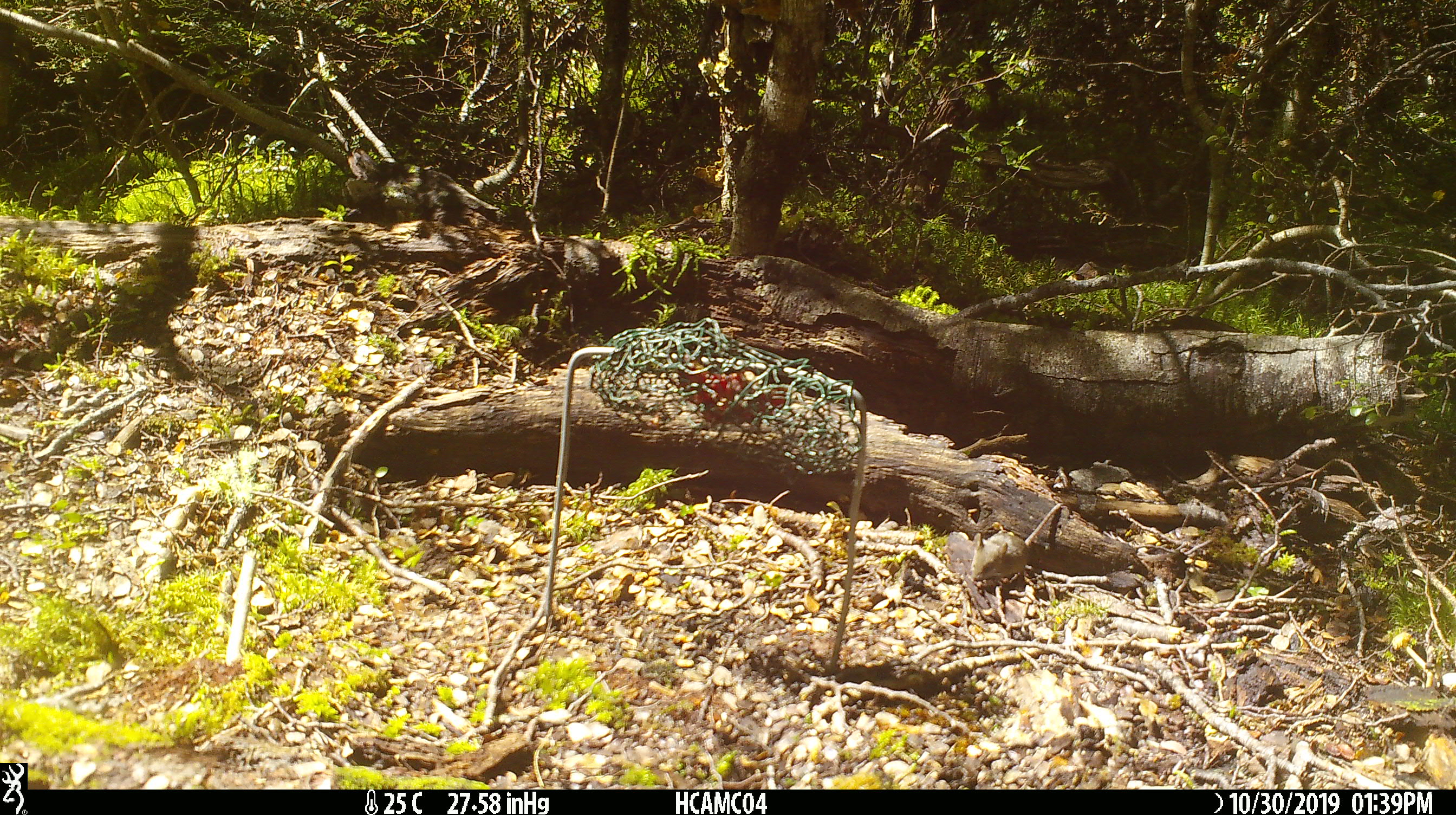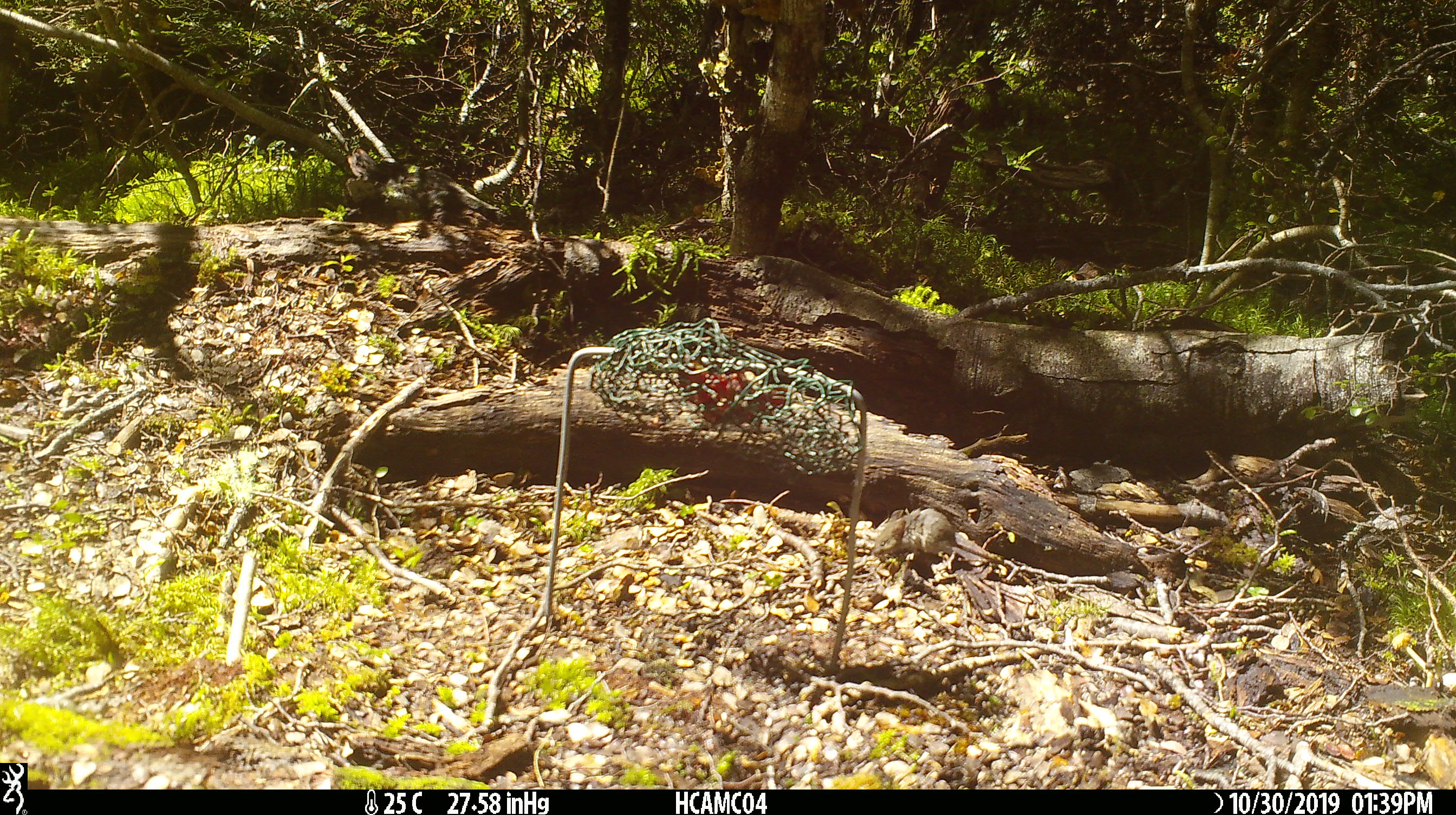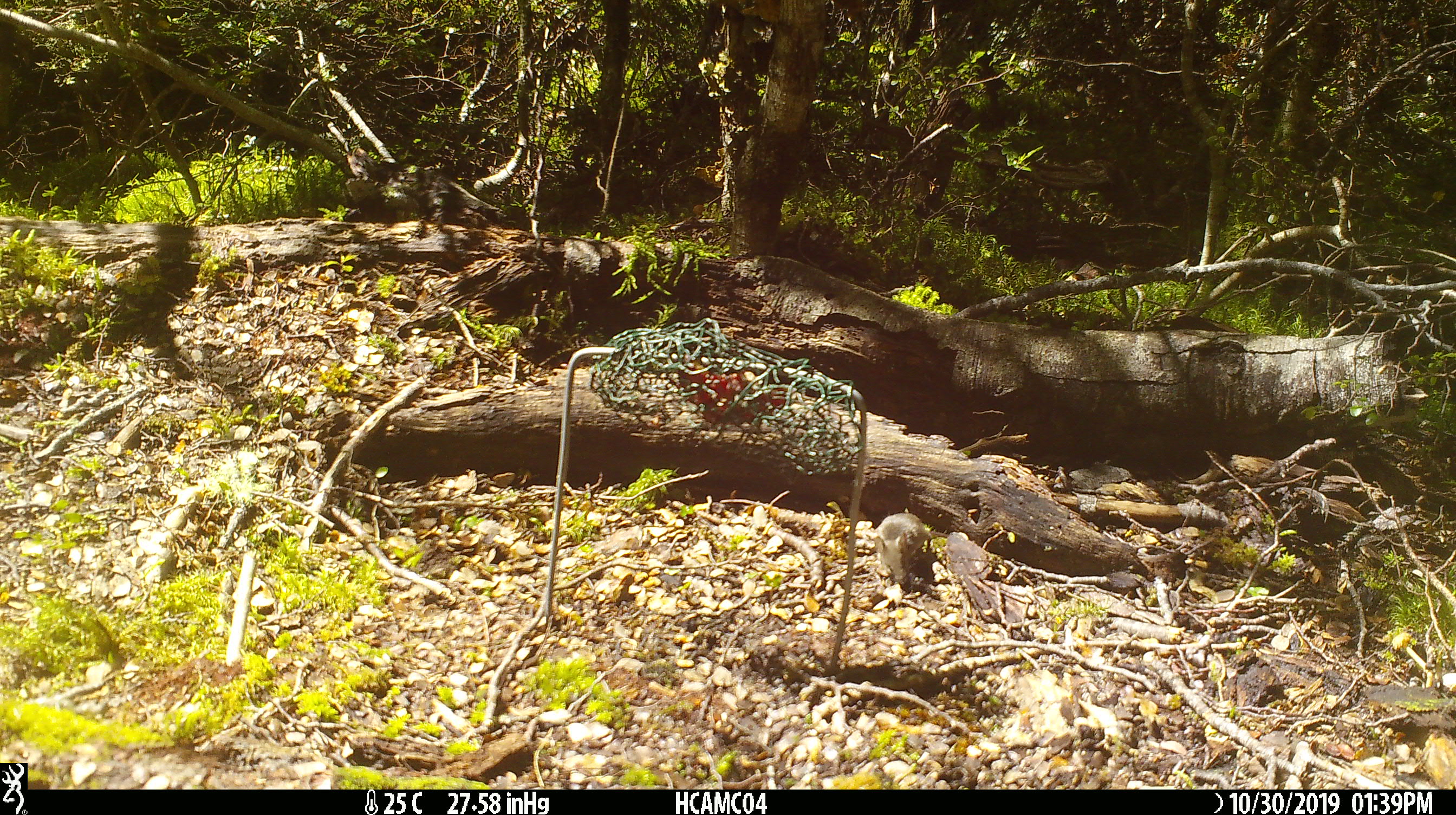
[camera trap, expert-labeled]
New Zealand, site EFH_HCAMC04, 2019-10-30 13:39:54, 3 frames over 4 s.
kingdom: Animalia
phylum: Chordata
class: Mammalia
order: Rodentia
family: Muridae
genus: Mus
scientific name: Mus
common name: mouse